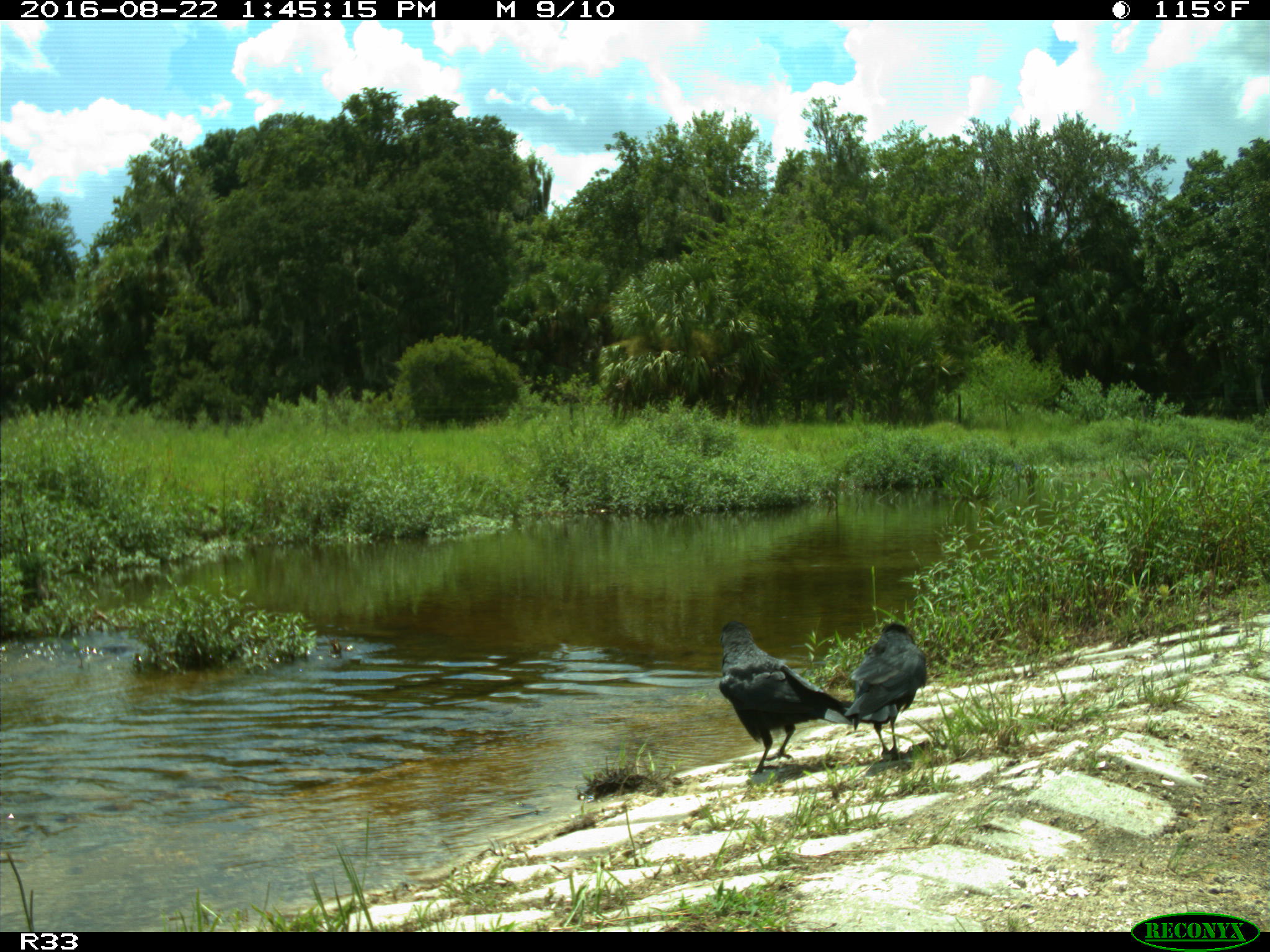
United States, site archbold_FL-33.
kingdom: Animalia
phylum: Chordata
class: Aves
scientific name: Aves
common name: birds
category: unidentified bird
Unidentified bird (birds) (Aves).